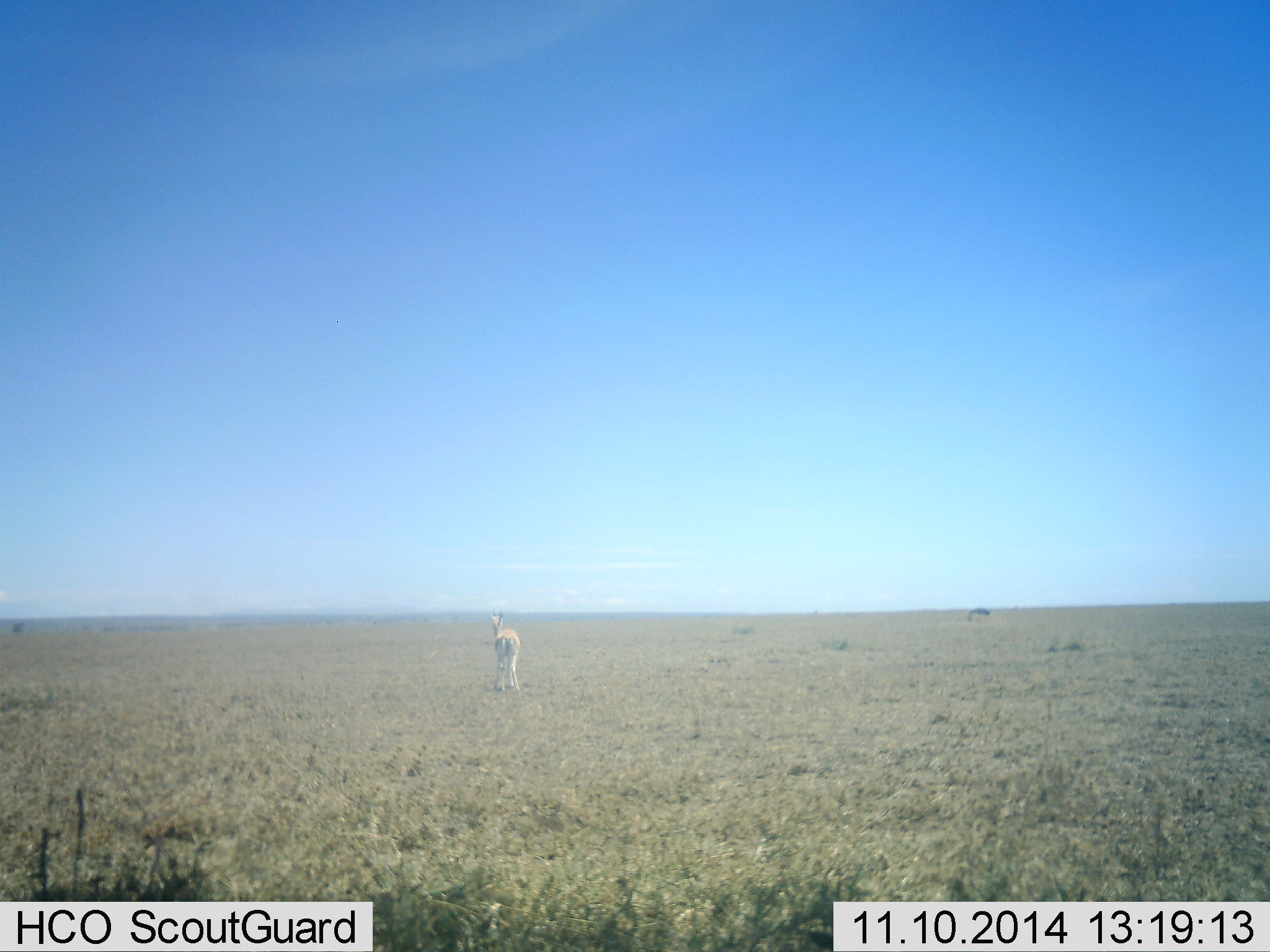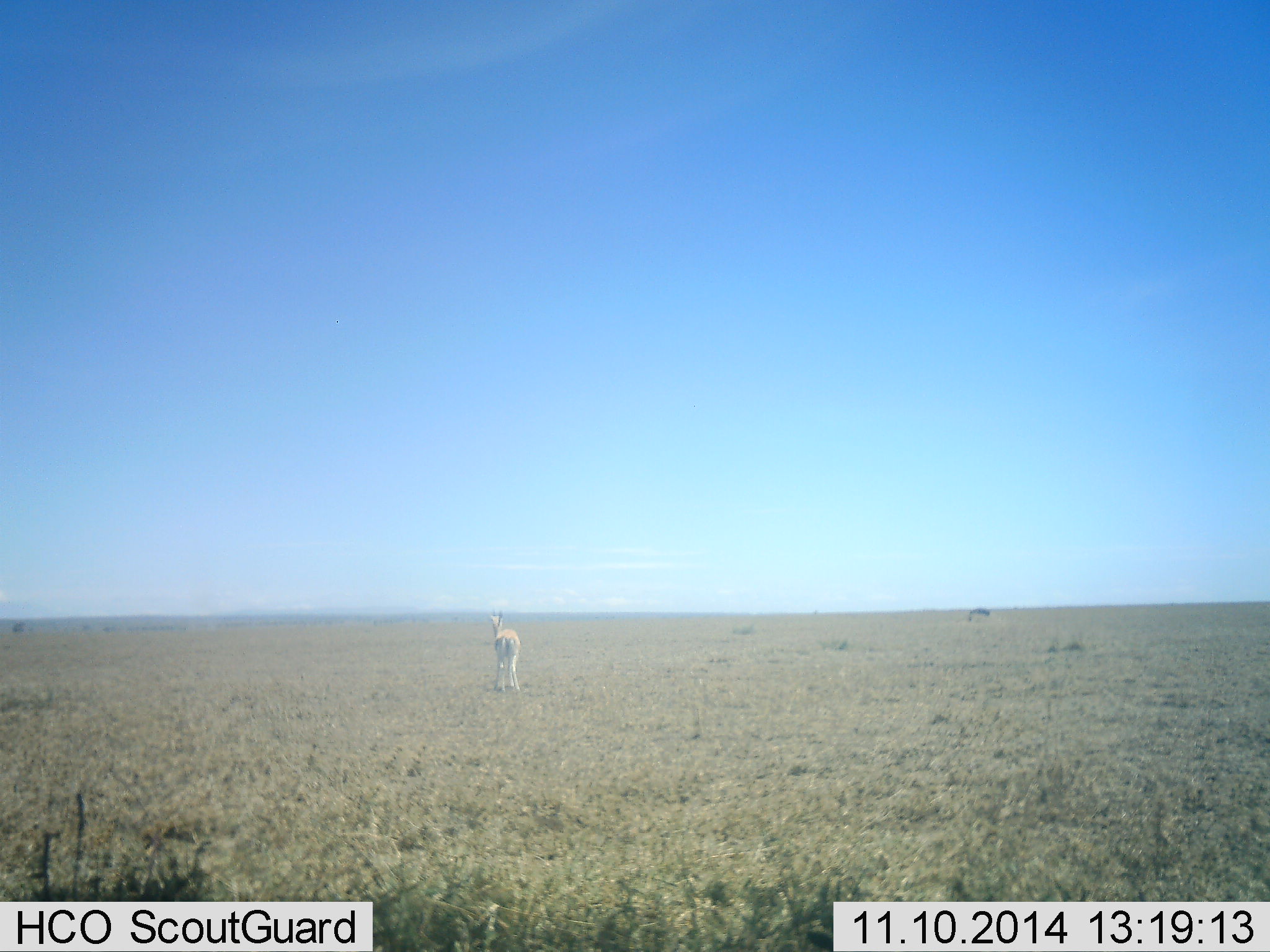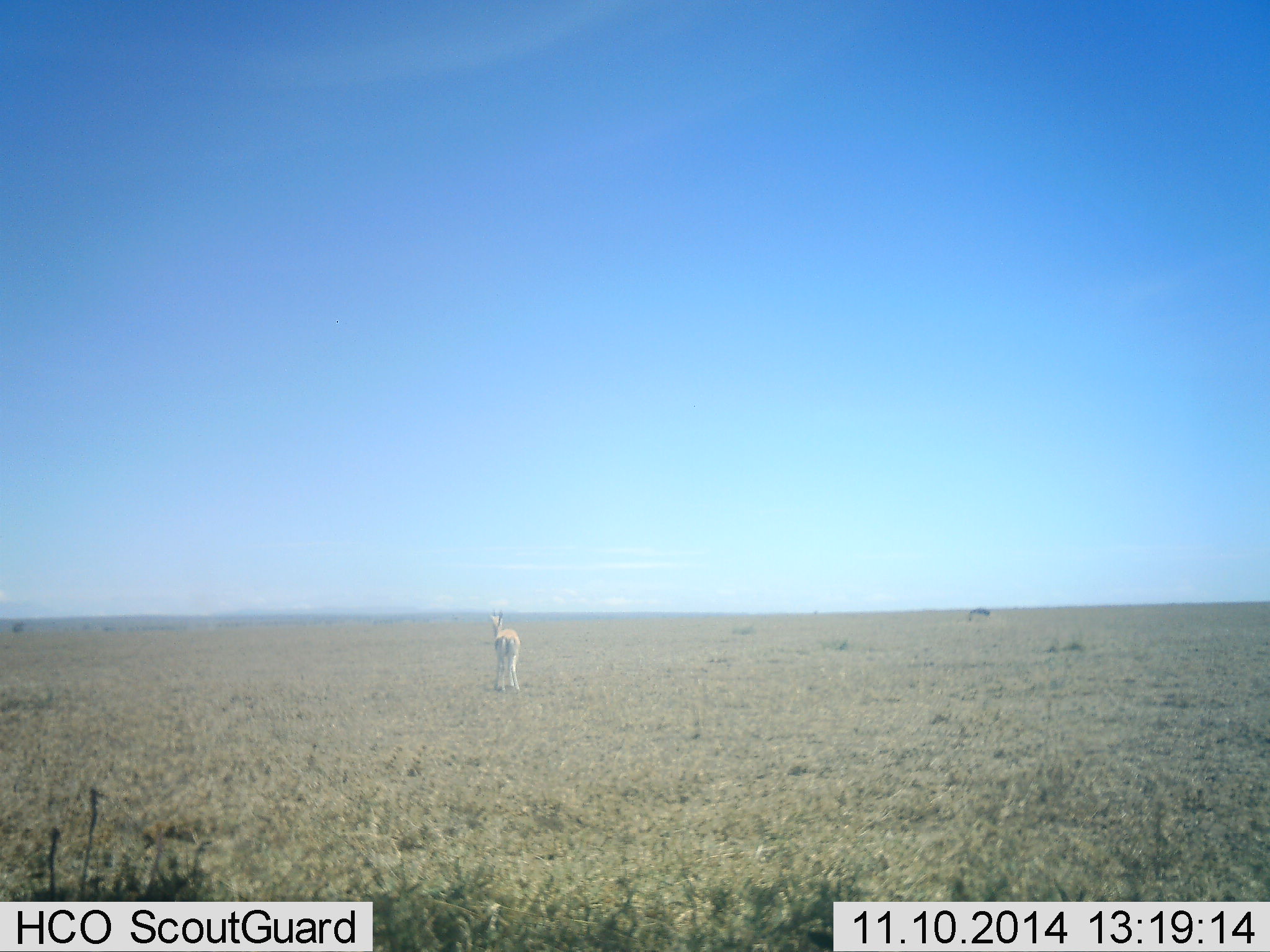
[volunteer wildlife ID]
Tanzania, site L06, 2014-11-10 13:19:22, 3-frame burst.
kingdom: Animalia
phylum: Chordata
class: Mammalia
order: Artiodactyla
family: Bovidae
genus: Eudorcas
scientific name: Eudorcas thomsonii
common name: thomson's gazelle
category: gazellethomsons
Gazellethomsons (thomson's gazelle) (Eudorcas thomsonii), count 1. Behavior (volunteer vote fractions): standing 100%, resting 0%, moving 0%, interacting 0%. Young present (vote fraction): 0%. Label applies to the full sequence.